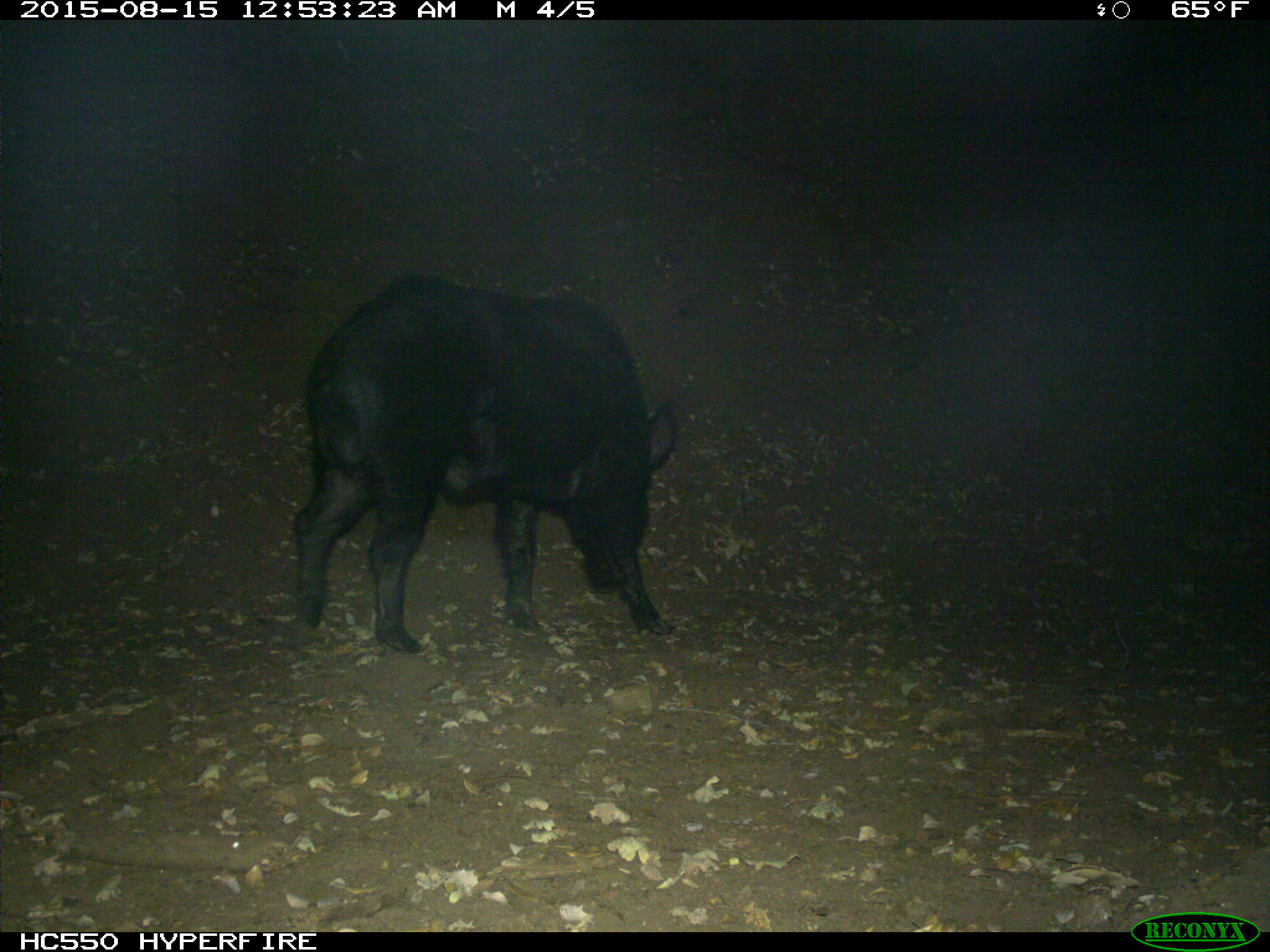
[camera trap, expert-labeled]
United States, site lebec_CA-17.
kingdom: Animalia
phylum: Chordata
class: Mammalia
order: Artiodactyla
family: Suidae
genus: Sus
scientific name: Sus scrofa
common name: wild boar